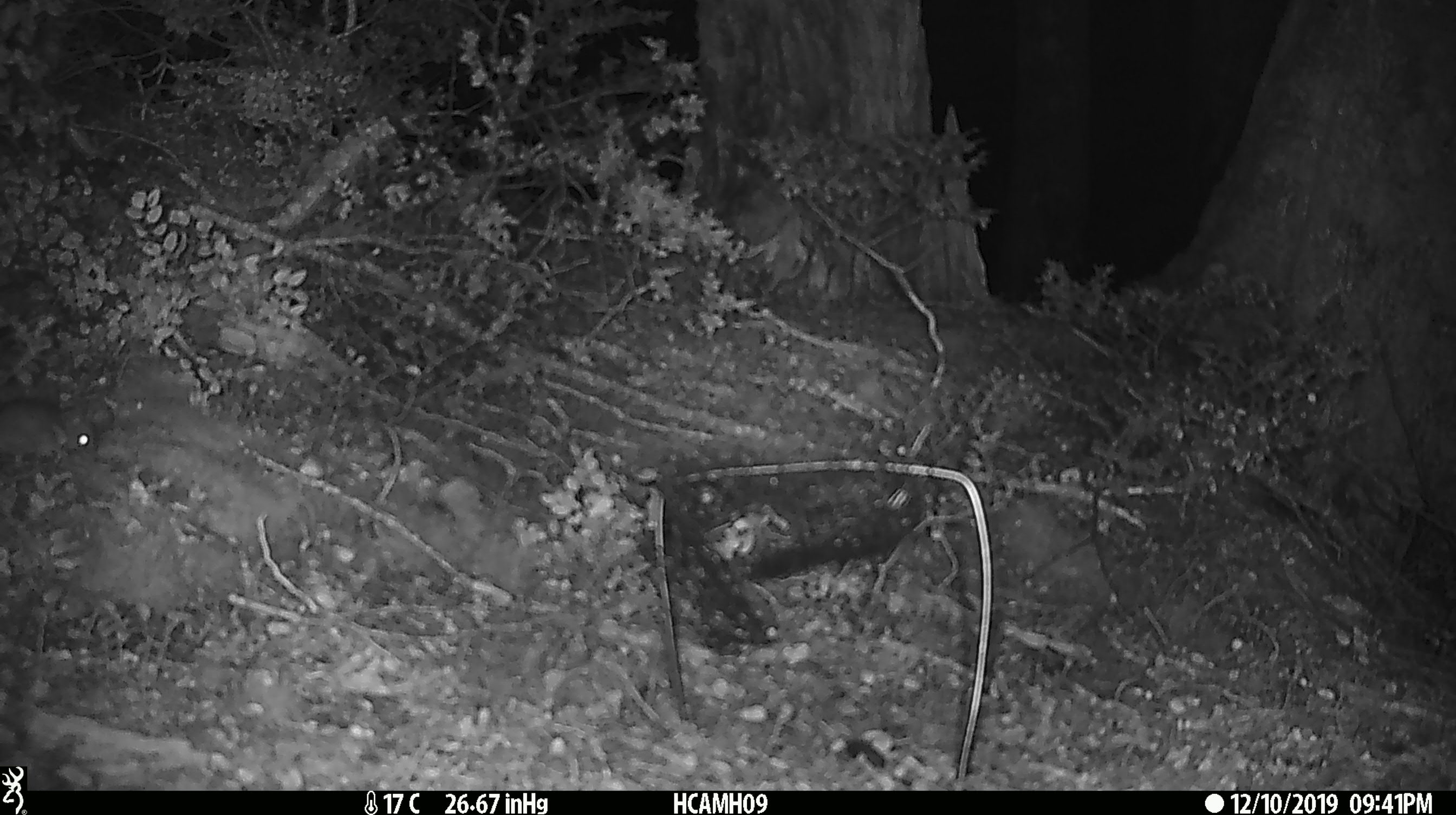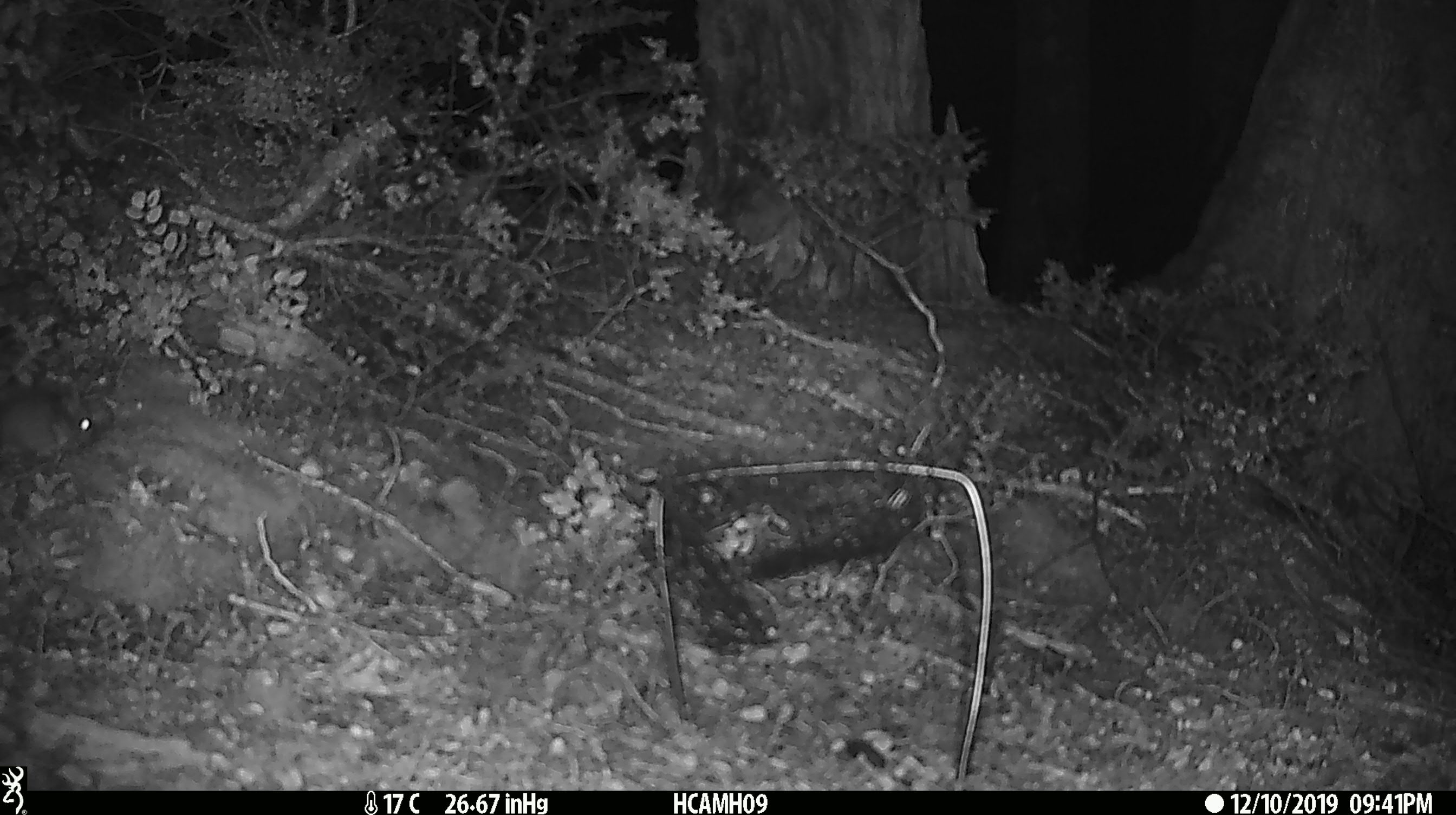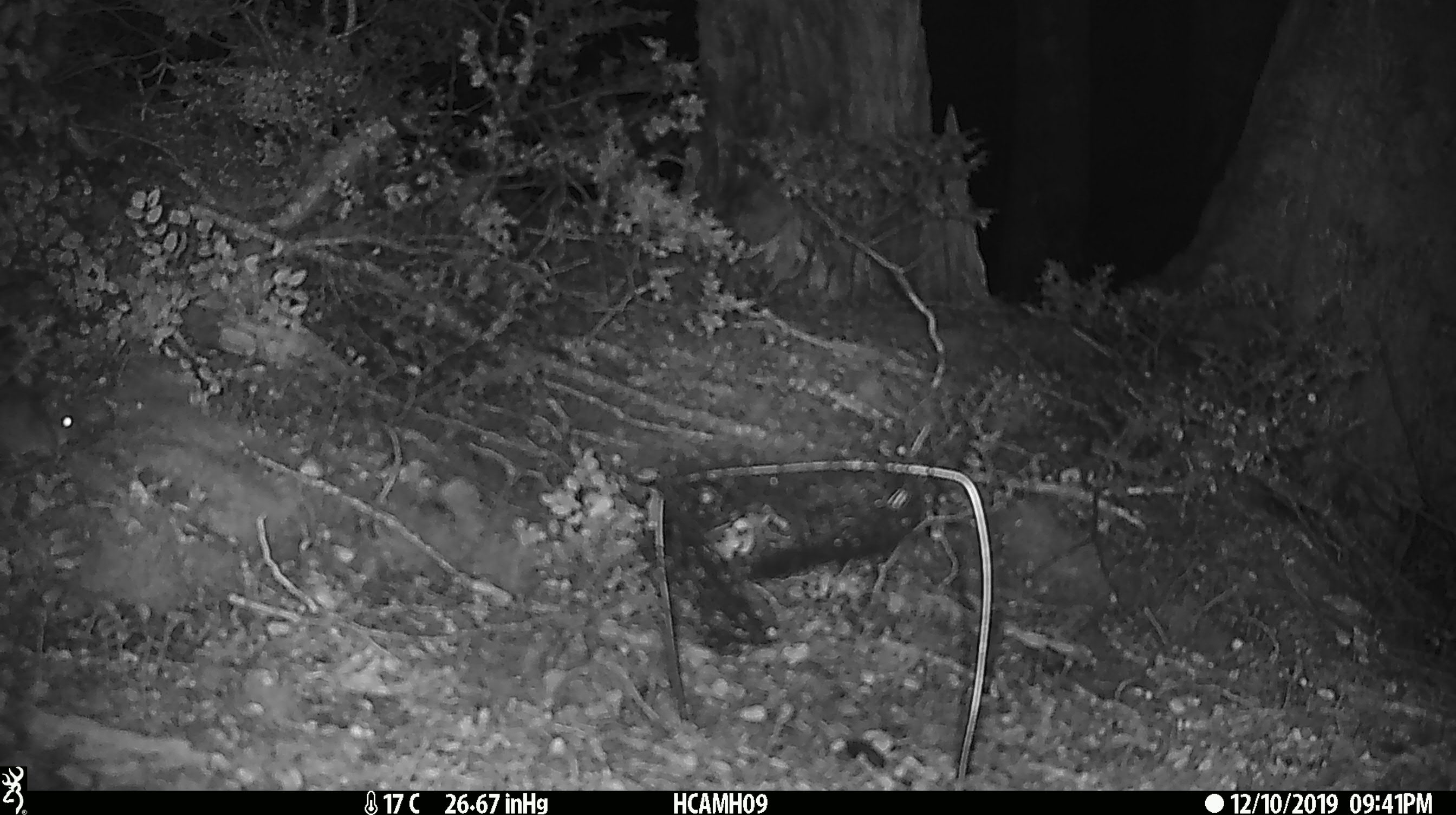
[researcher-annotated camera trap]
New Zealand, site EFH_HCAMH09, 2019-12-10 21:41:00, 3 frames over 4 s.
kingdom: Animalia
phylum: Chordata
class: Mammalia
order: Rodentia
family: Muridae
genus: Mus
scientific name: Mus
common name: mouse